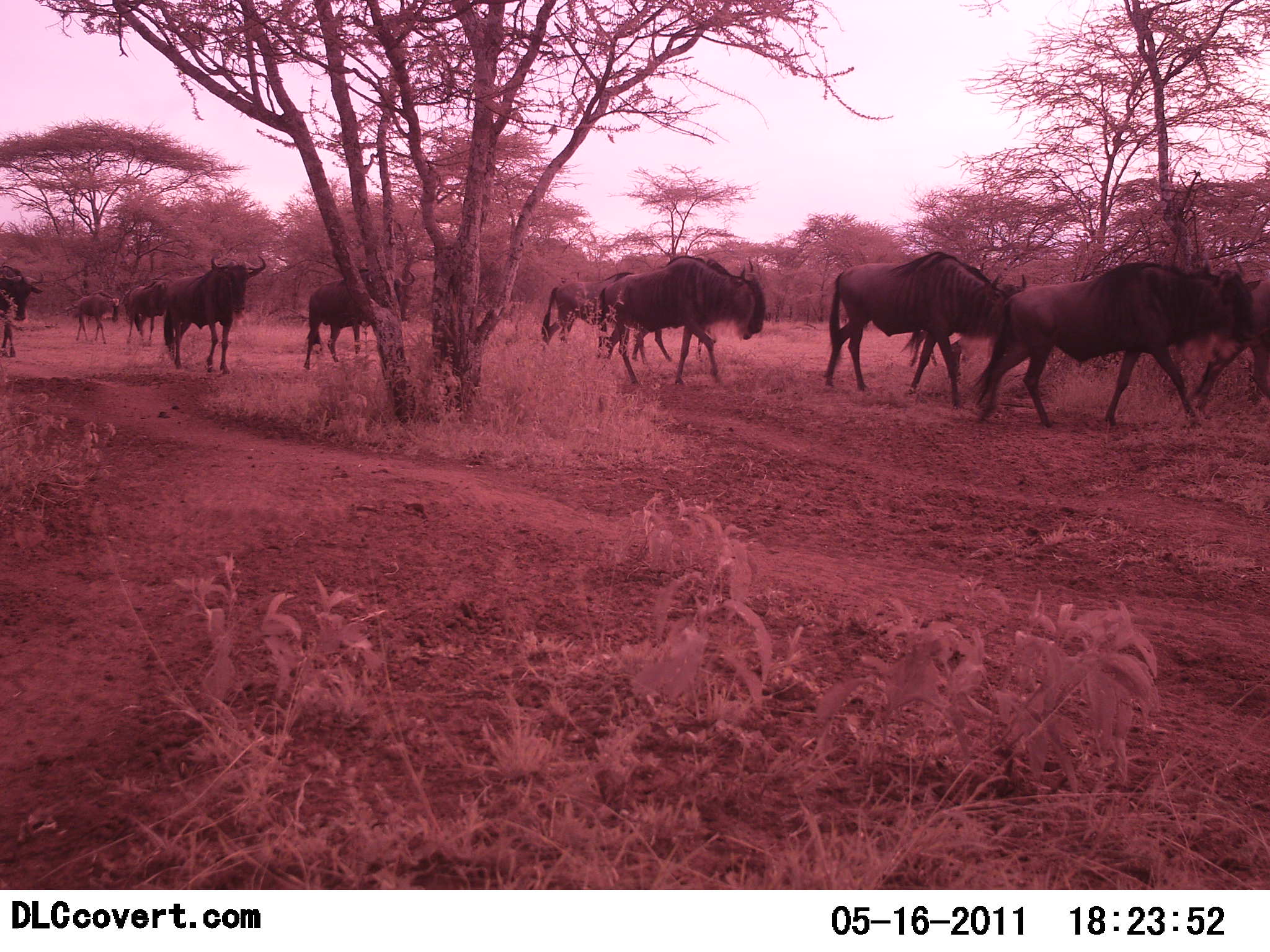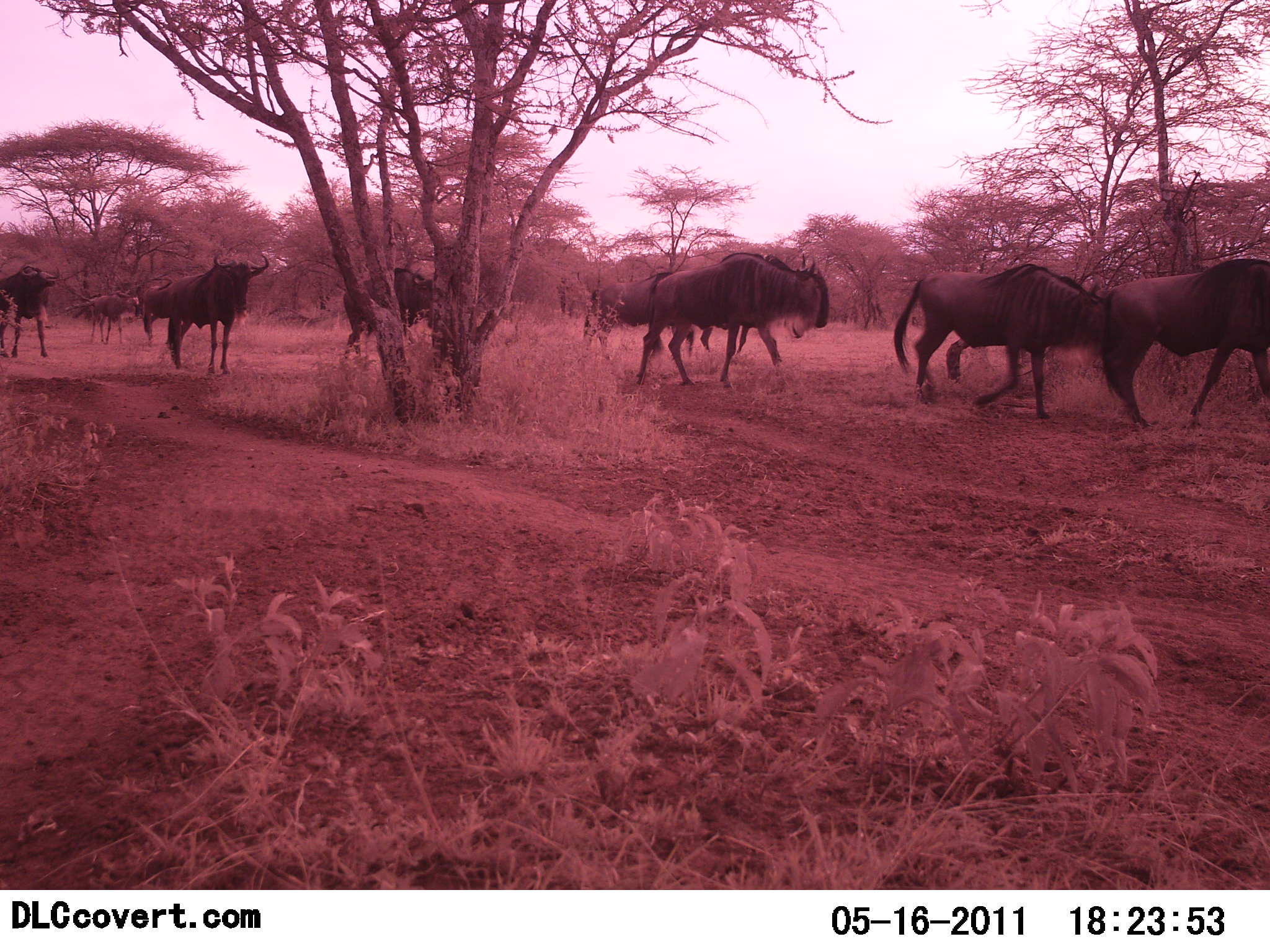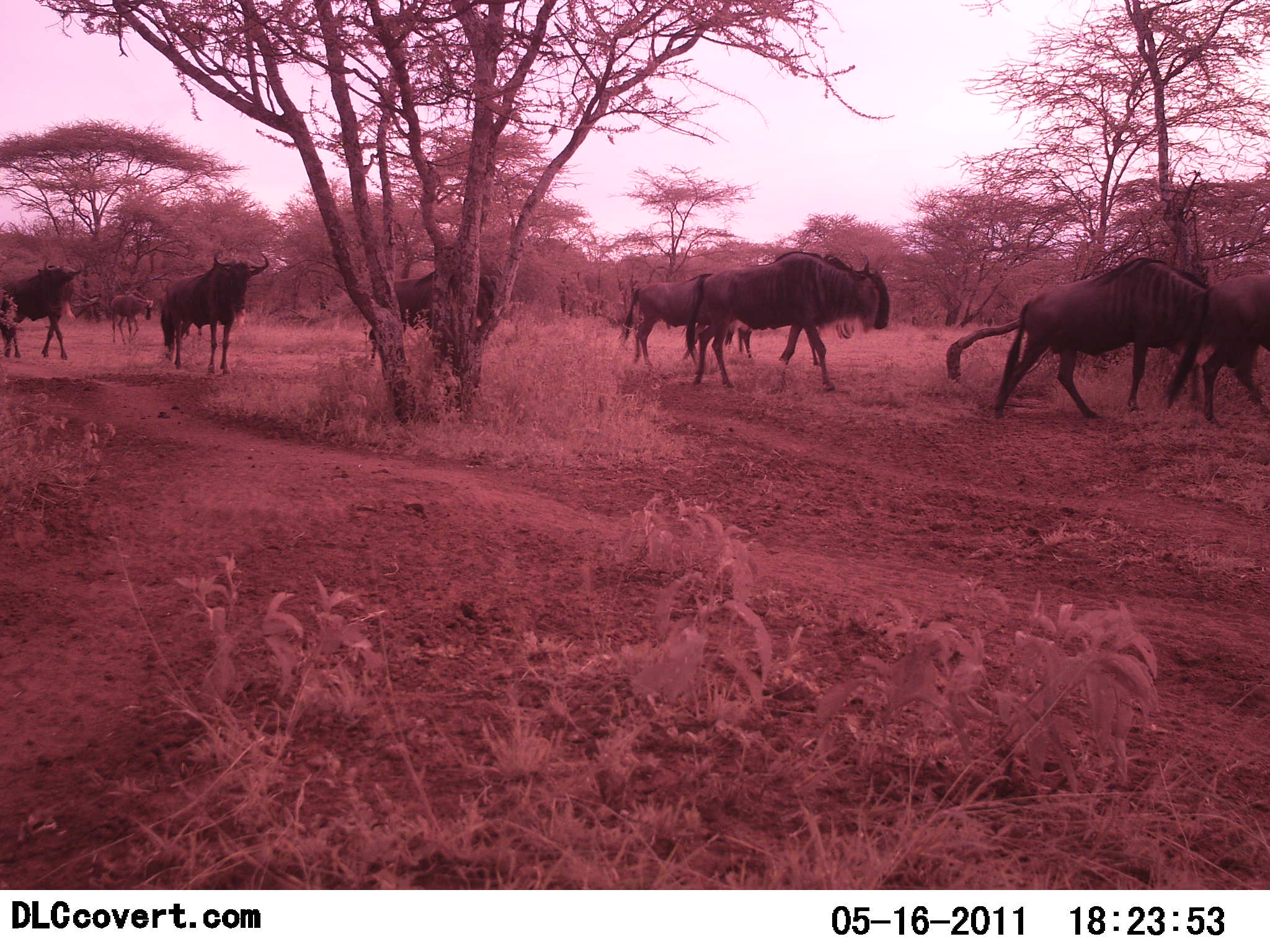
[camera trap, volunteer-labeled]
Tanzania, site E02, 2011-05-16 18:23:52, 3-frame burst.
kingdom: Animalia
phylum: Chordata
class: Mammalia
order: Artiodactyla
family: Bovidae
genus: Connochaetes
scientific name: Connochaetes taurinus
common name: blue wildebeest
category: wildebeest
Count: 10.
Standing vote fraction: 8%.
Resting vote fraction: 0%.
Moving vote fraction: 100%.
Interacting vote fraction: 0%.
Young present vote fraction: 15%.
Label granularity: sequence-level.